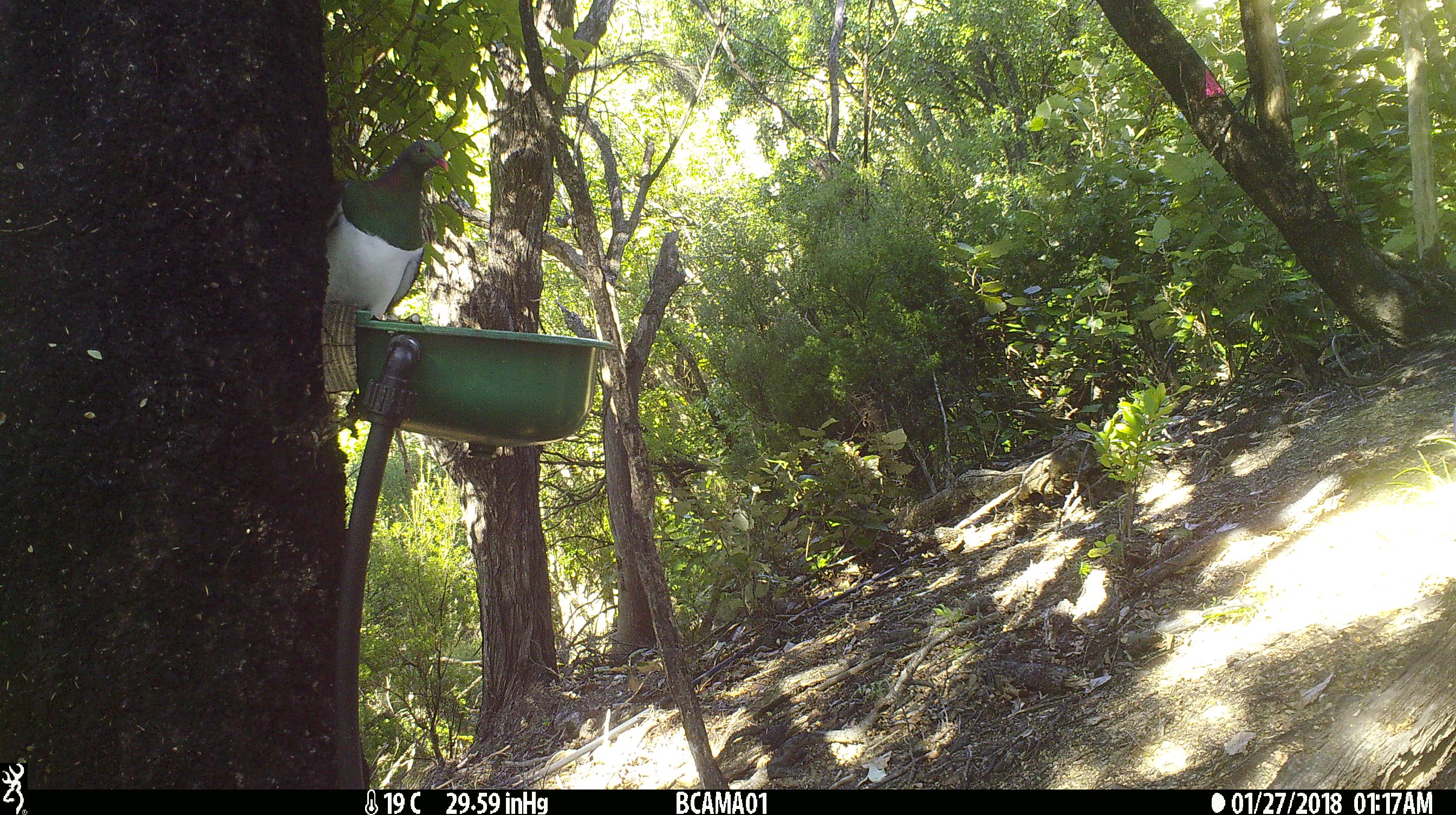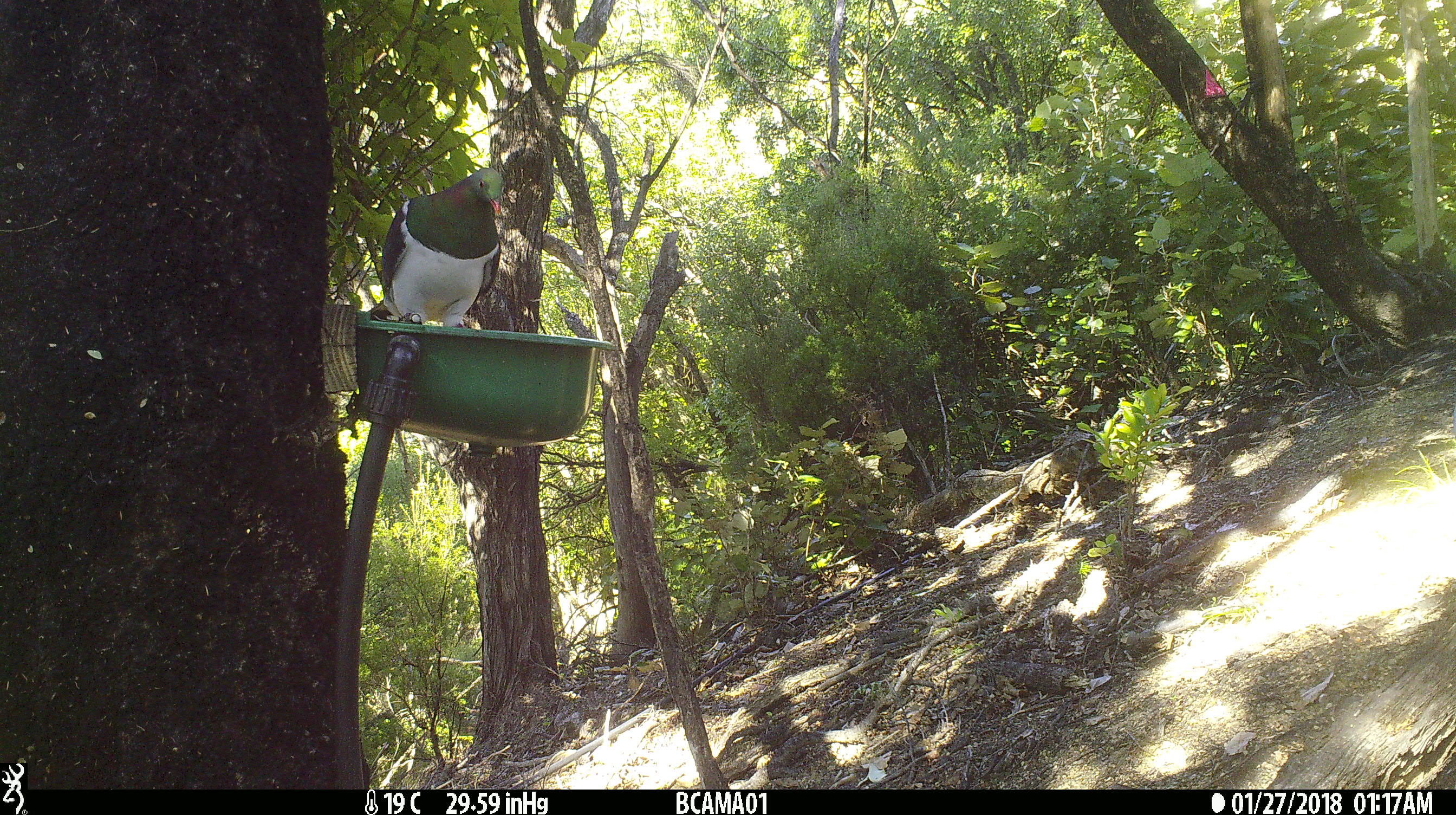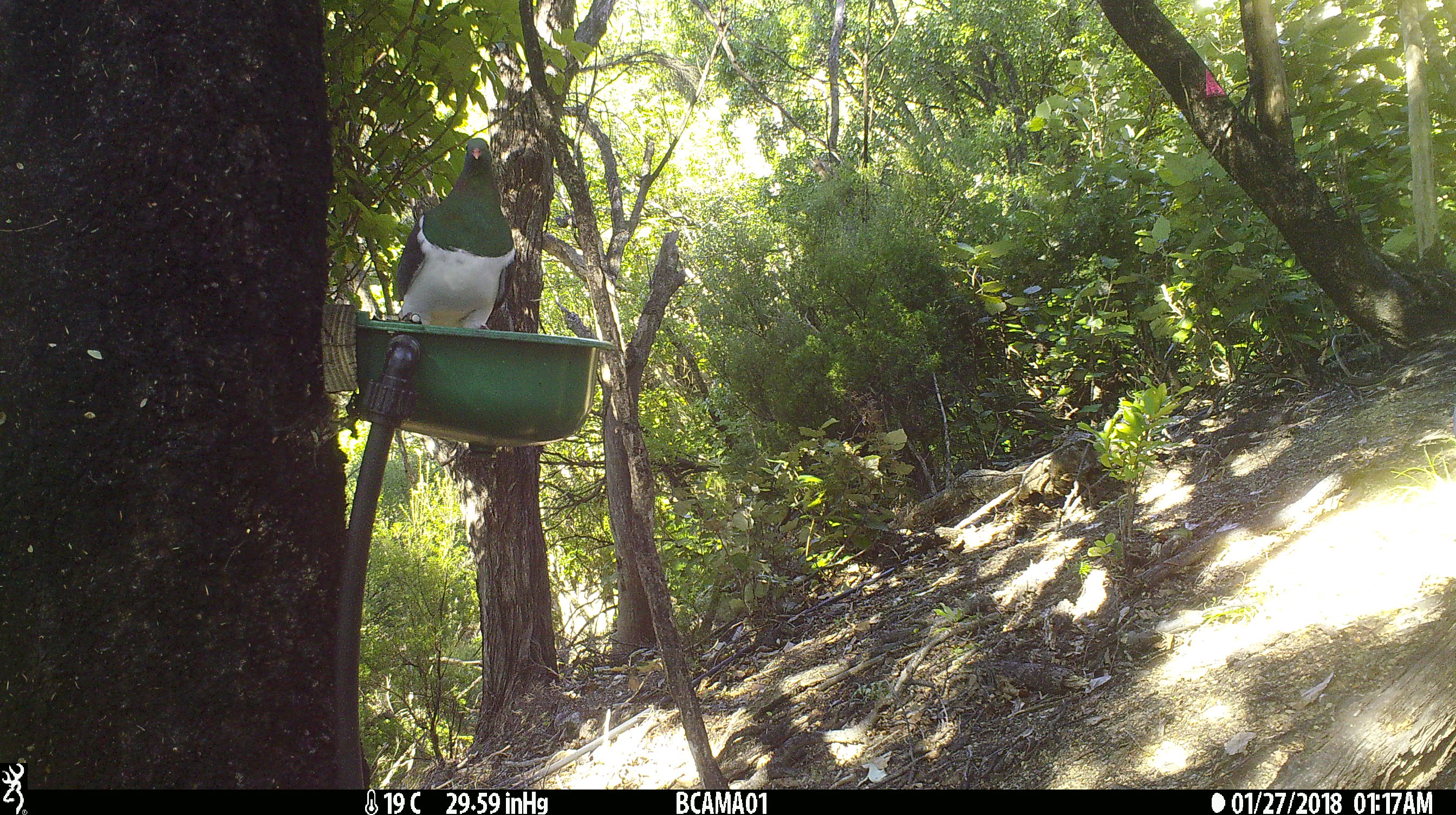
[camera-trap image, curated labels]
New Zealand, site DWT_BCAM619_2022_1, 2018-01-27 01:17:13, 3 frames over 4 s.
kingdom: Animalia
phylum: Chordata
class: Aves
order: Columbiformes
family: Columbidae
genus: Hemiphaga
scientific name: Hemiphaga novaeseelandiae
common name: new zealand pigeon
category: kereru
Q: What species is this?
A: Kereru (new zealand pigeon) (Hemiphaga novaeseelandiae).